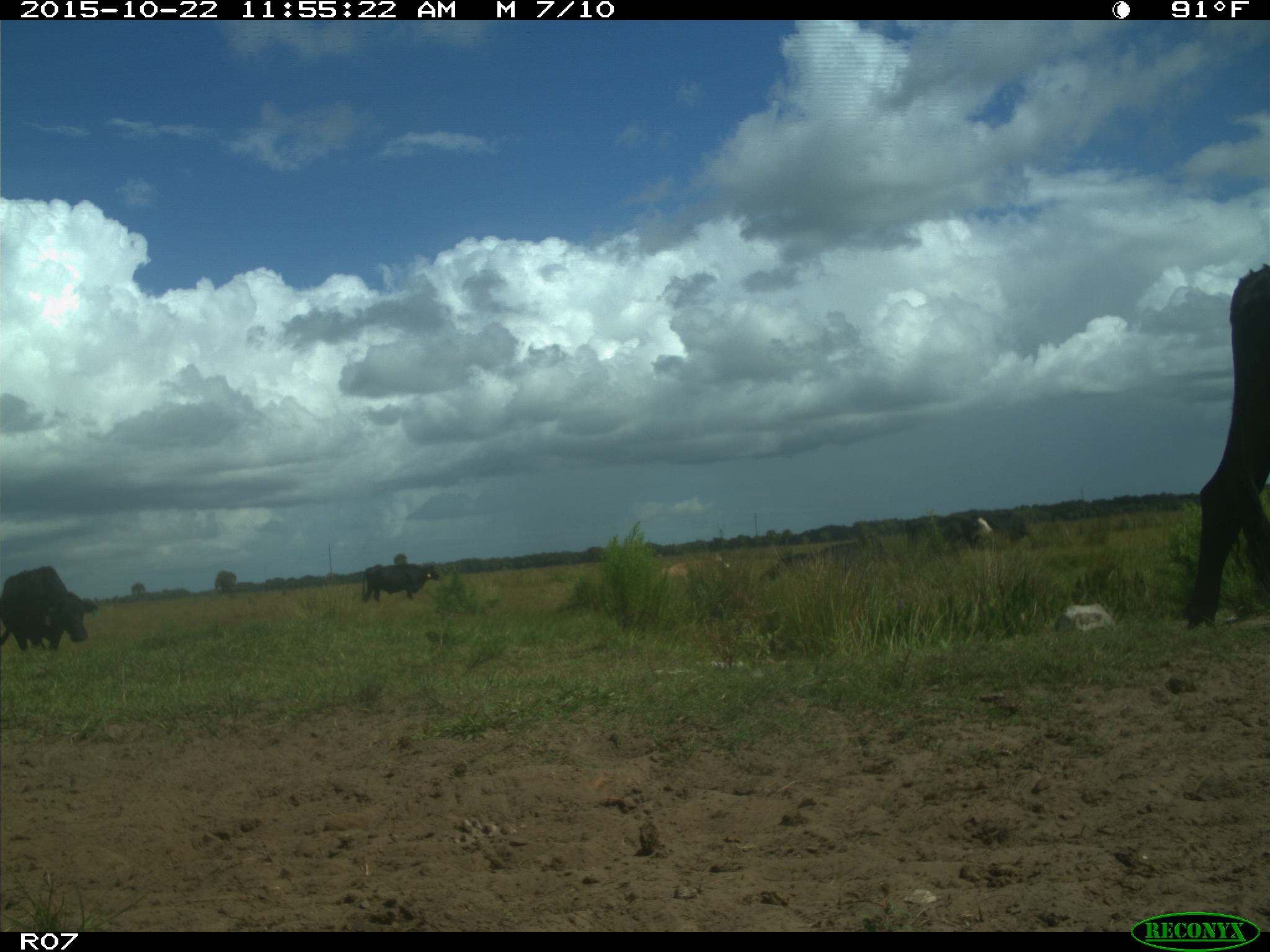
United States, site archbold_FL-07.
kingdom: Animalia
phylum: Chordata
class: Mammalia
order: Artiodactyla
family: Bovidae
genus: Bos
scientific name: Bos taurus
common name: domestic cow